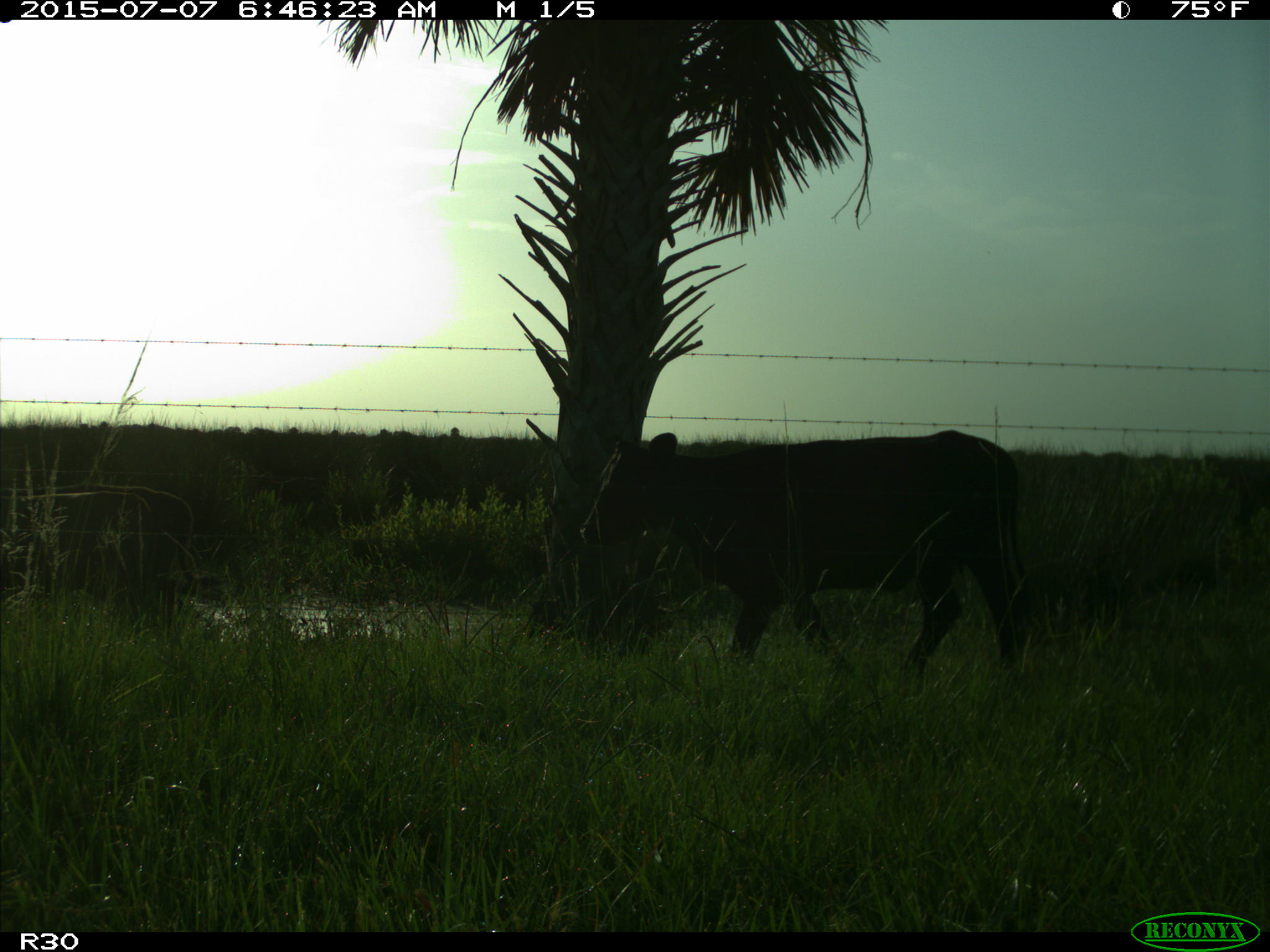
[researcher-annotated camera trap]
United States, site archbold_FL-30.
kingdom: Animalia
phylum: Chordata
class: Mammalia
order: Artiodactyla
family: Bovidae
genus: Bos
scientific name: Bos taurus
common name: domestic cow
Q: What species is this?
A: Bos taurus (domestic cow).